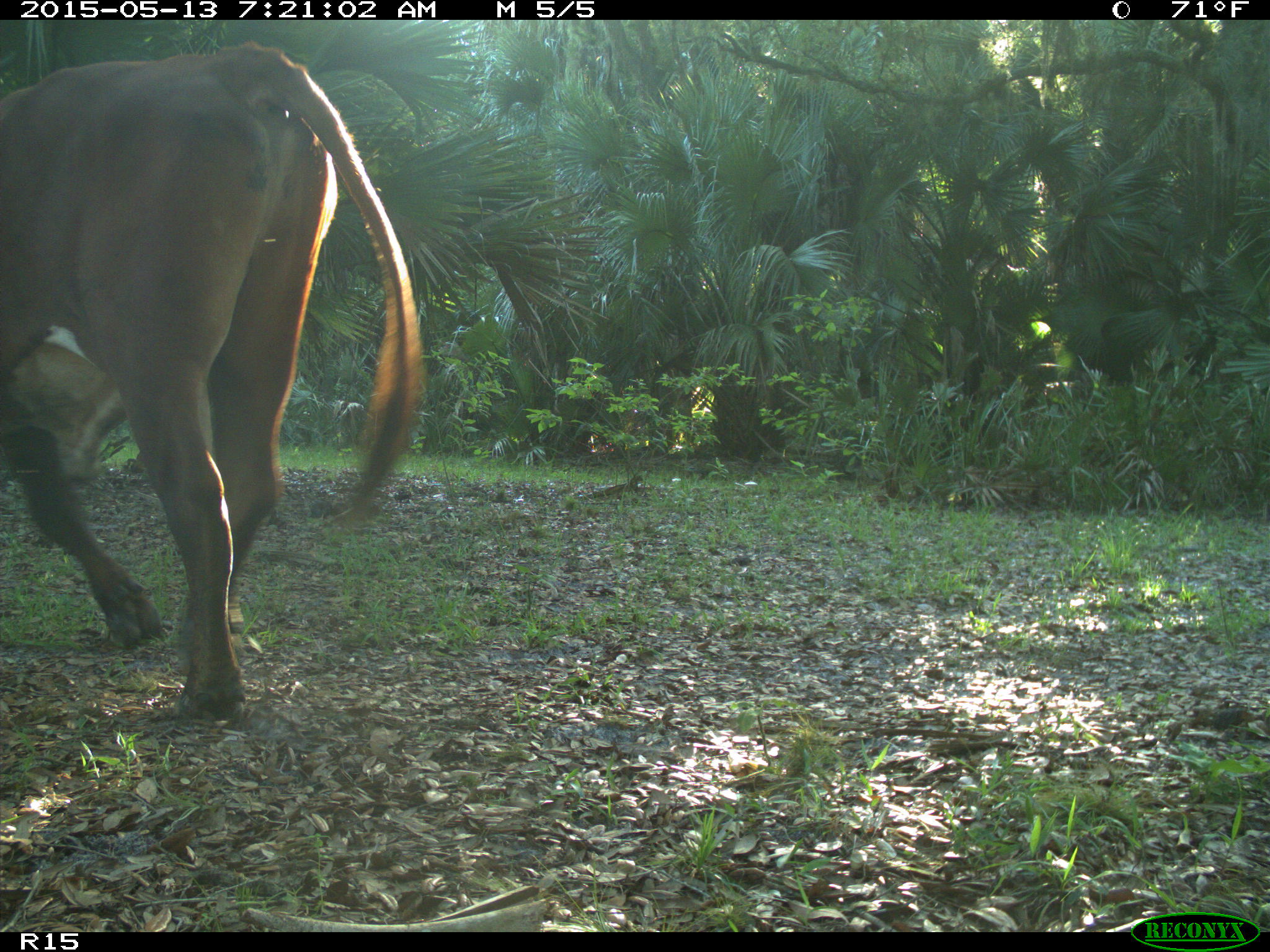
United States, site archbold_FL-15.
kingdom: Animalia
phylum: Chordata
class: Mammalia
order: Artiodactyla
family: Bovidae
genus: Bos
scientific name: Bos taurus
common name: domestic cow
Bos taurus (domestic cow).